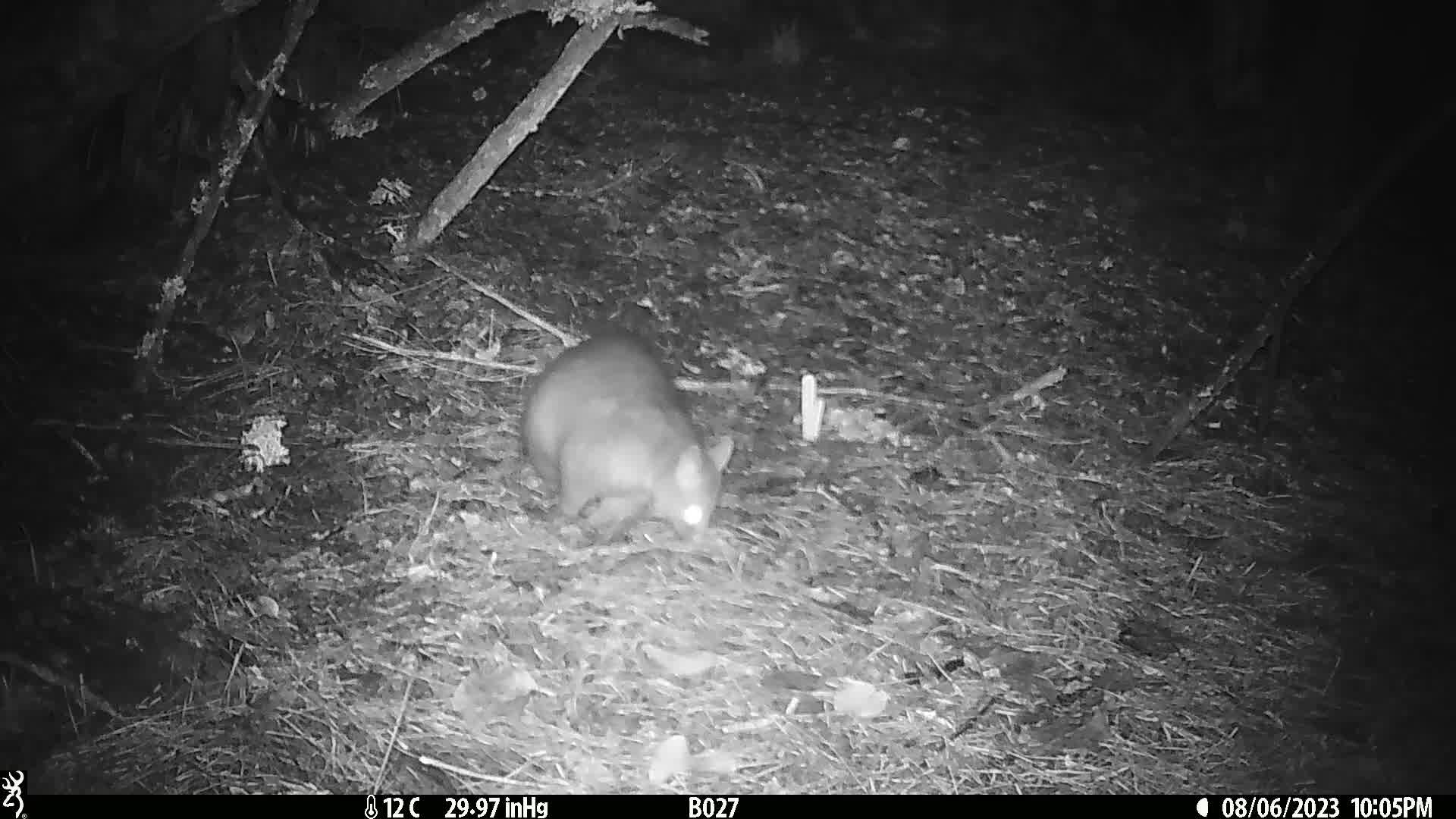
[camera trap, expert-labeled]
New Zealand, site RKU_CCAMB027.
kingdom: Animalia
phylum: Chordata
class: Mammalia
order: Diprotodontia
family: Phalangeridae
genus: Trichosurus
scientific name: Trichosurus vulpecula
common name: common brushtail possum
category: possum